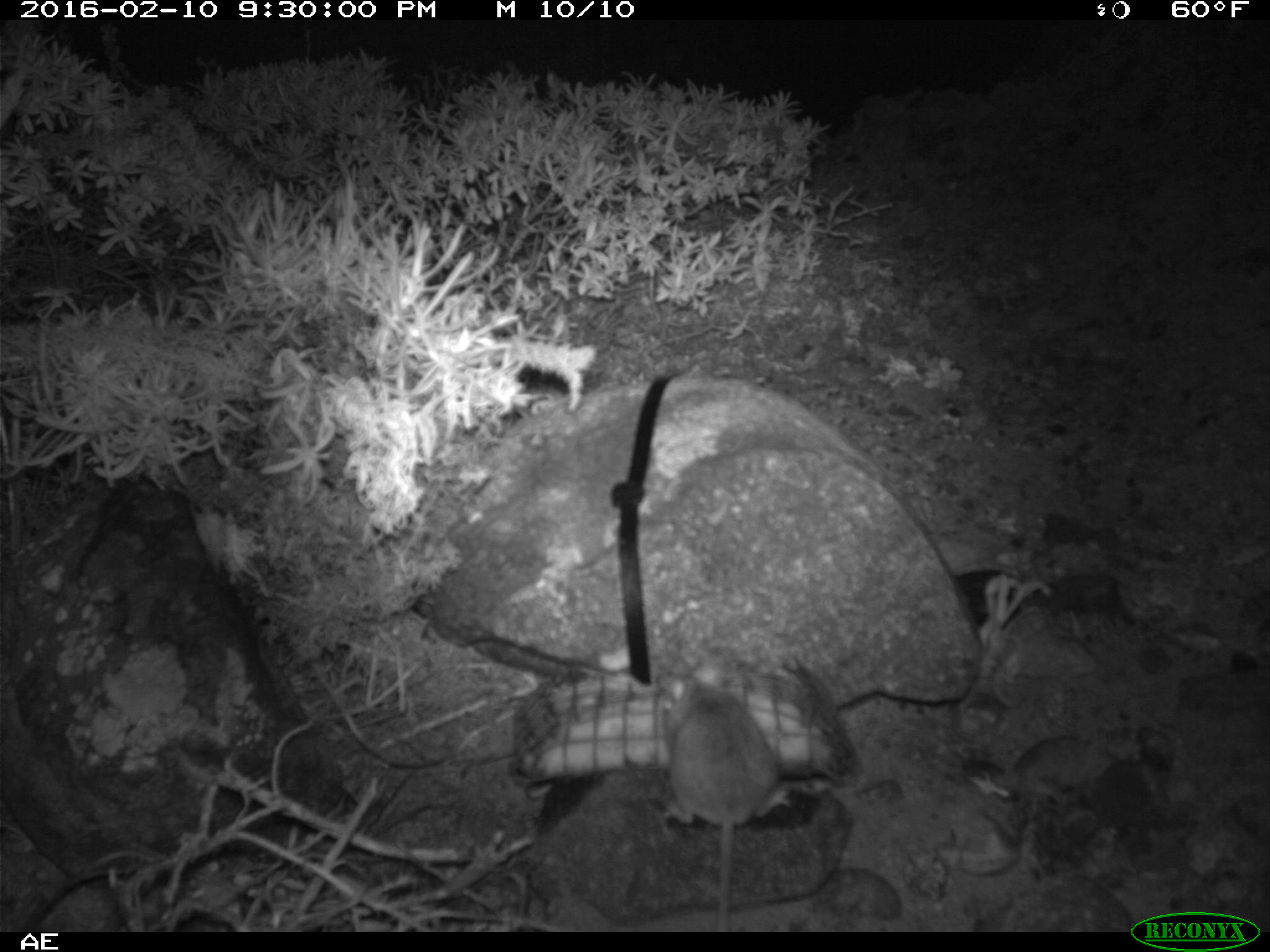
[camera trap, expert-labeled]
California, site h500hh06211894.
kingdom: Animalia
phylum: Chordata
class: Mammalia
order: Rodentia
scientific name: Rodentia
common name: rodent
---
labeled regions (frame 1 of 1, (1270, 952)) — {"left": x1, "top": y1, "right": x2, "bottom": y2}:
rodent: {"left": 659, "top": 652, "right": 794, "bottom": 931}